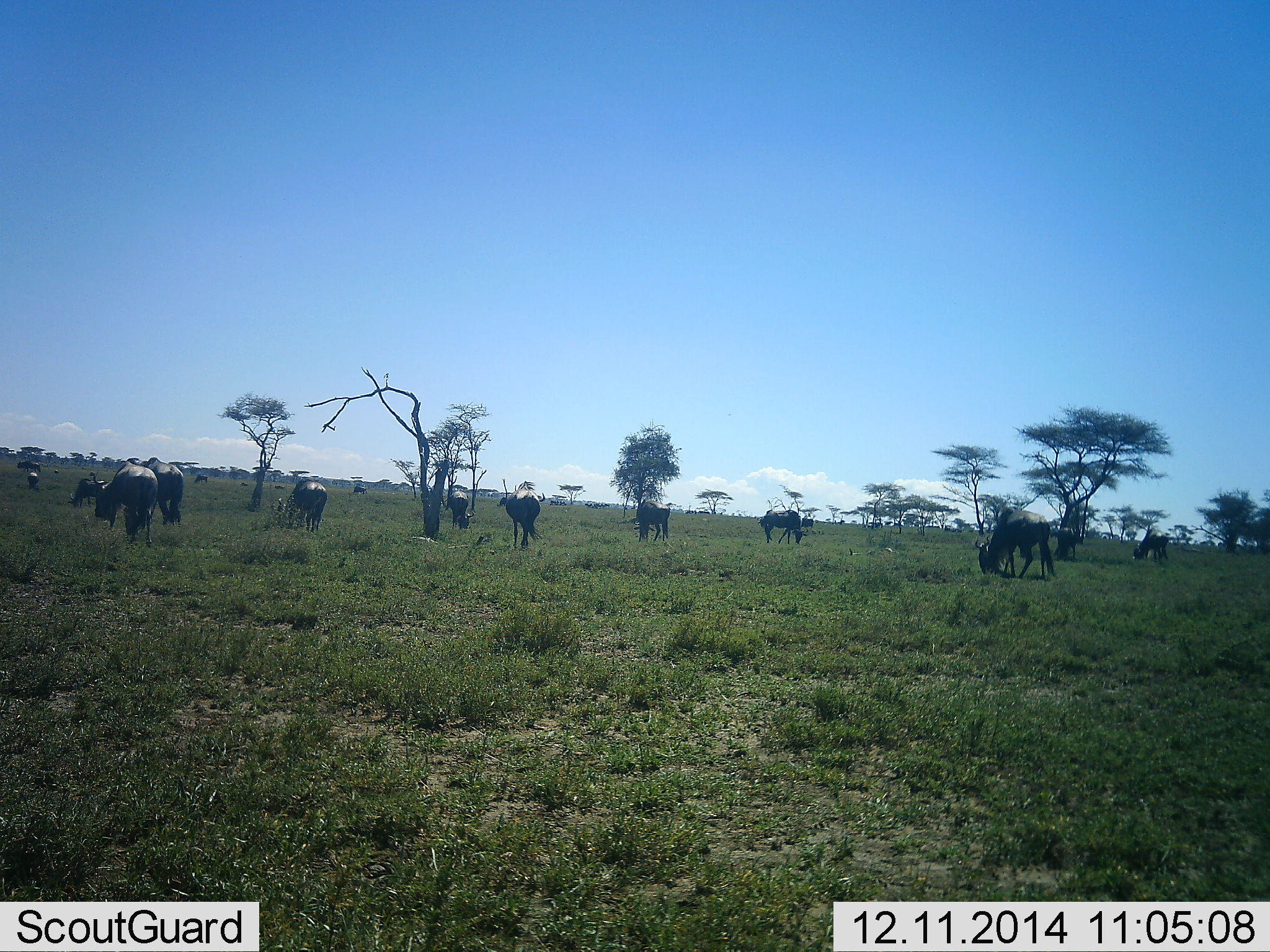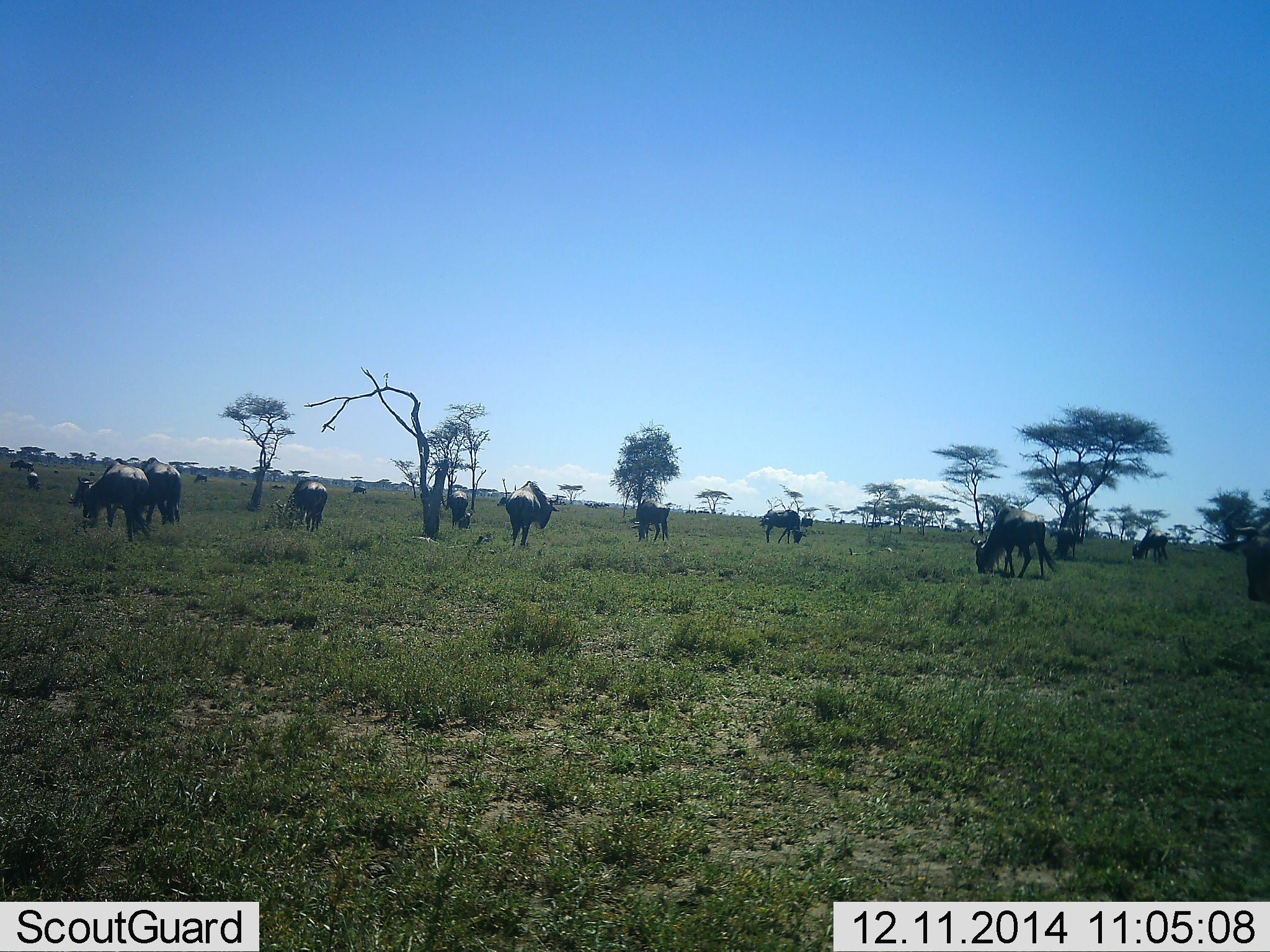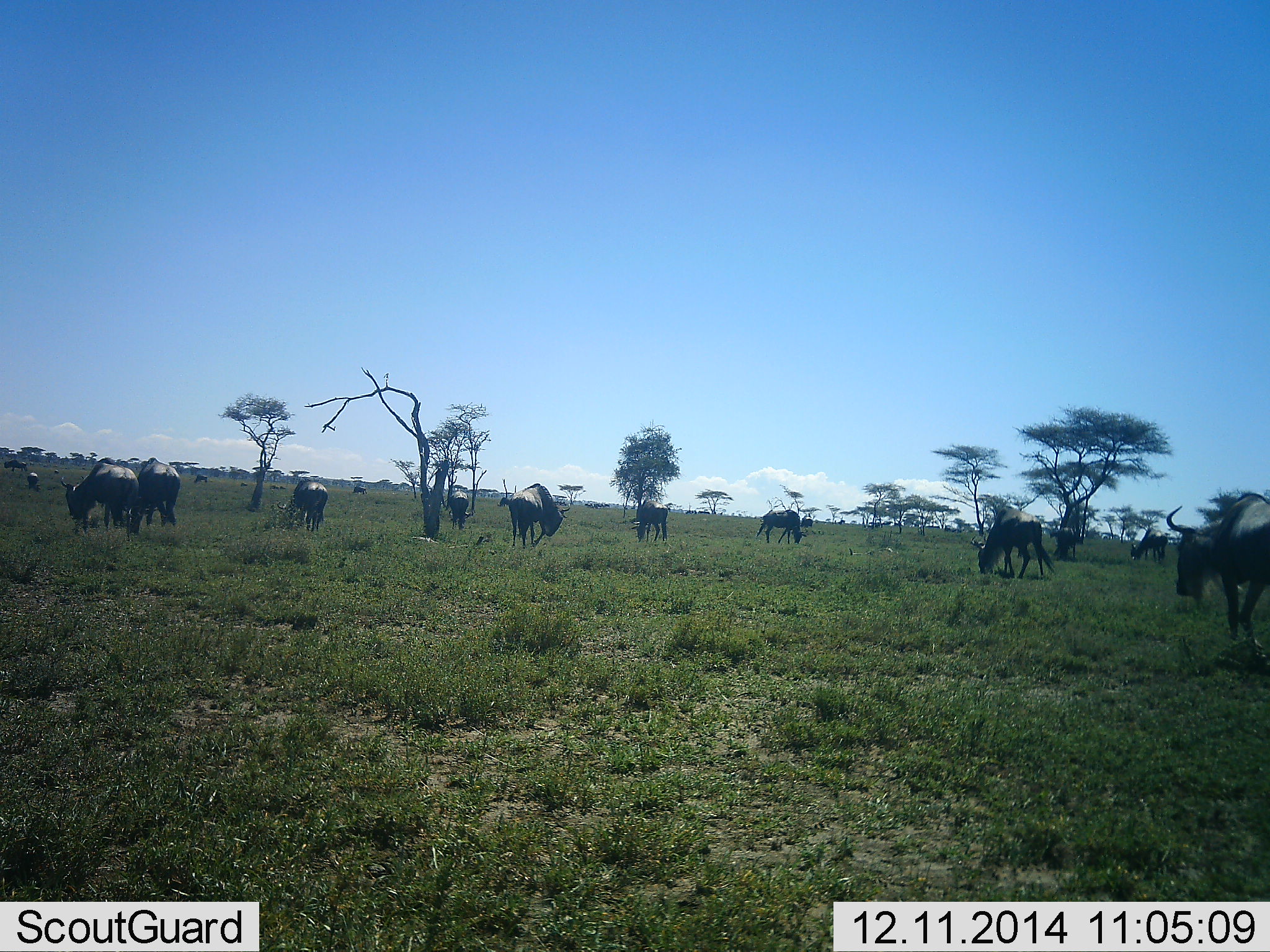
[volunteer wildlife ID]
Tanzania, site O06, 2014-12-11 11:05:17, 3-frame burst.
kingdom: Animalia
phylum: Chordata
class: Mammalia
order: Artiodactyla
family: Bovidae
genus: Connochaetes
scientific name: Connochaetes taurinus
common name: blue wildebeest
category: wildebeest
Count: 11-50.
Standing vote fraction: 55%.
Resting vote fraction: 9%.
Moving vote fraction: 36%.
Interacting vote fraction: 0%.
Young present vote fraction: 0%.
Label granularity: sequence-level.